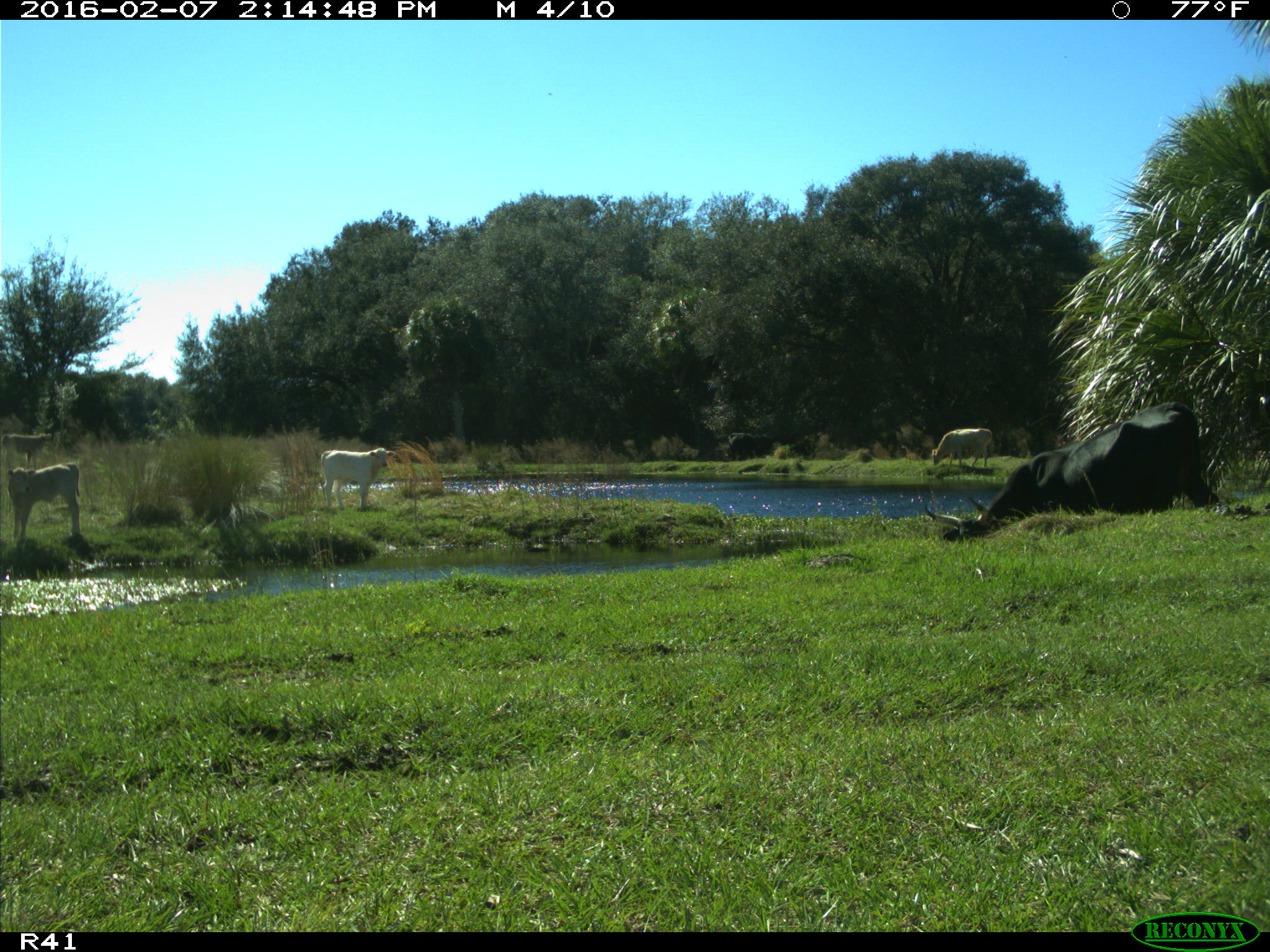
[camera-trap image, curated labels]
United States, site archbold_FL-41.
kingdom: Animalia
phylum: Chordata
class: Mammalia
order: Artiodactyla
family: Bovidae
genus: Bos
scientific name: Bos taurus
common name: domestic cow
Bos taurus (domestic cow).